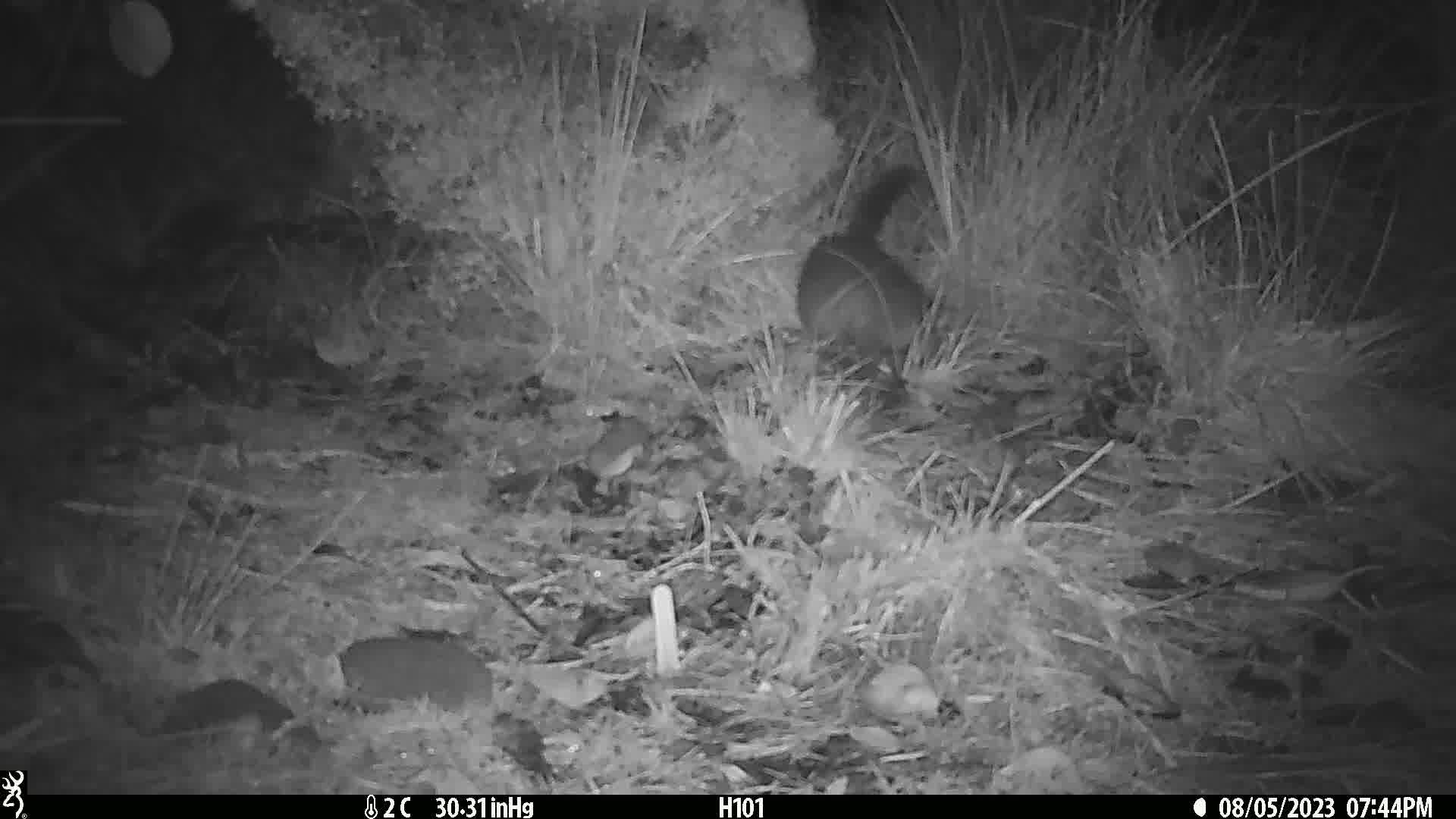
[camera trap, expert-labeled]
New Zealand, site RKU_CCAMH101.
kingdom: Animalia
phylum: Chordata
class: Mammalia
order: Diprotodontia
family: Phalangeridae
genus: Trichosurus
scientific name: Trichosurus vulpecula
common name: common brushtail possum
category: possum